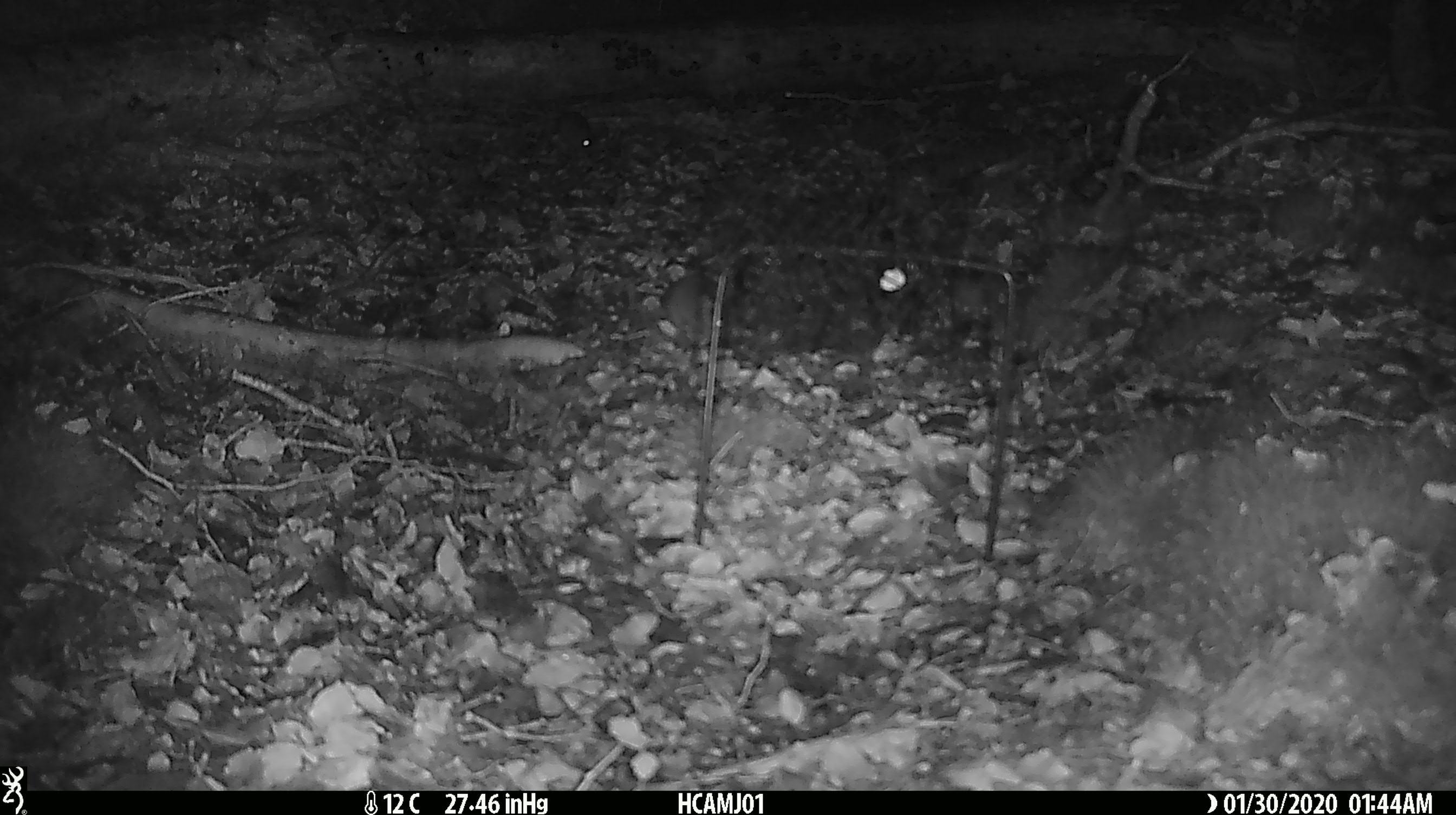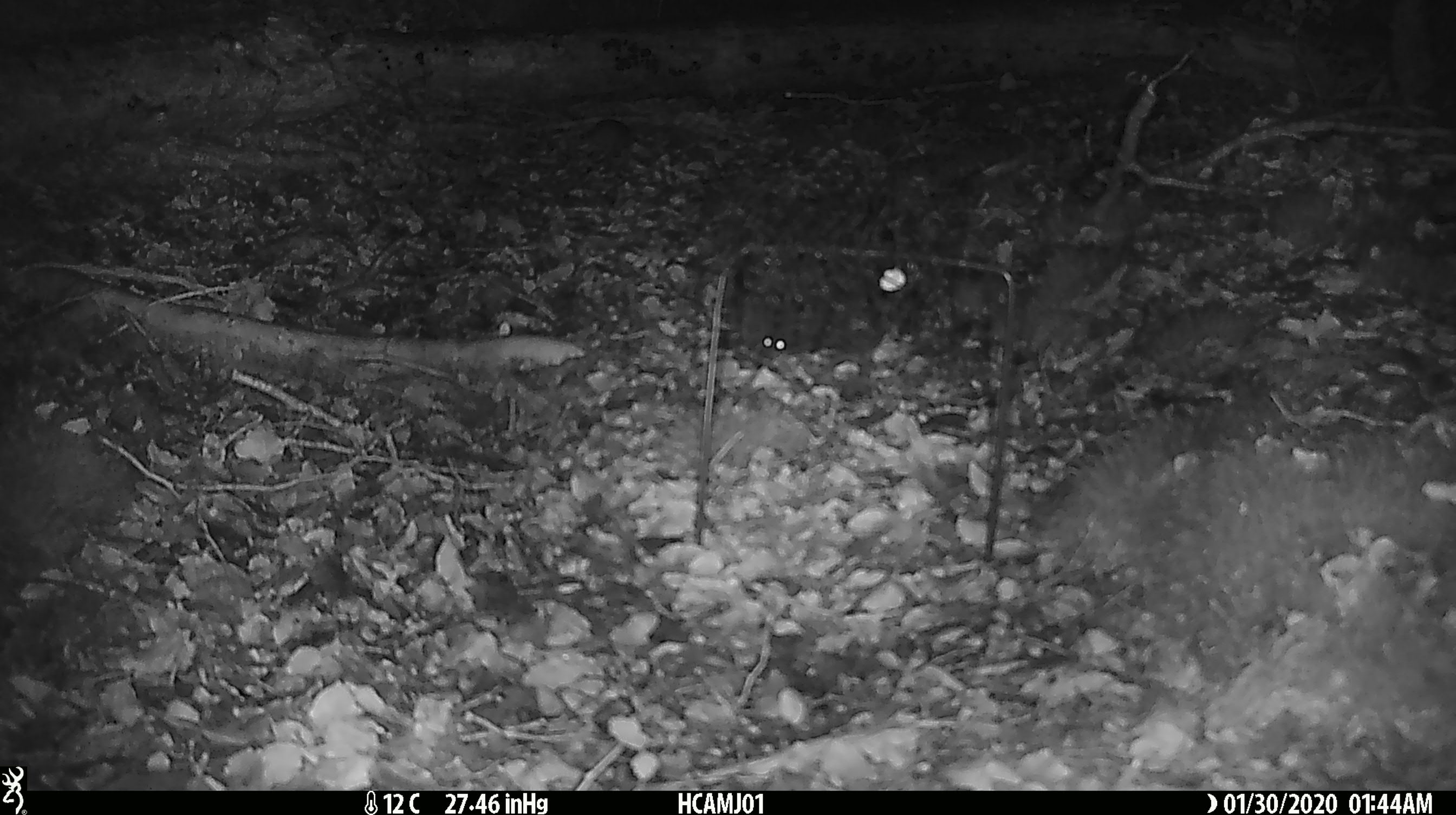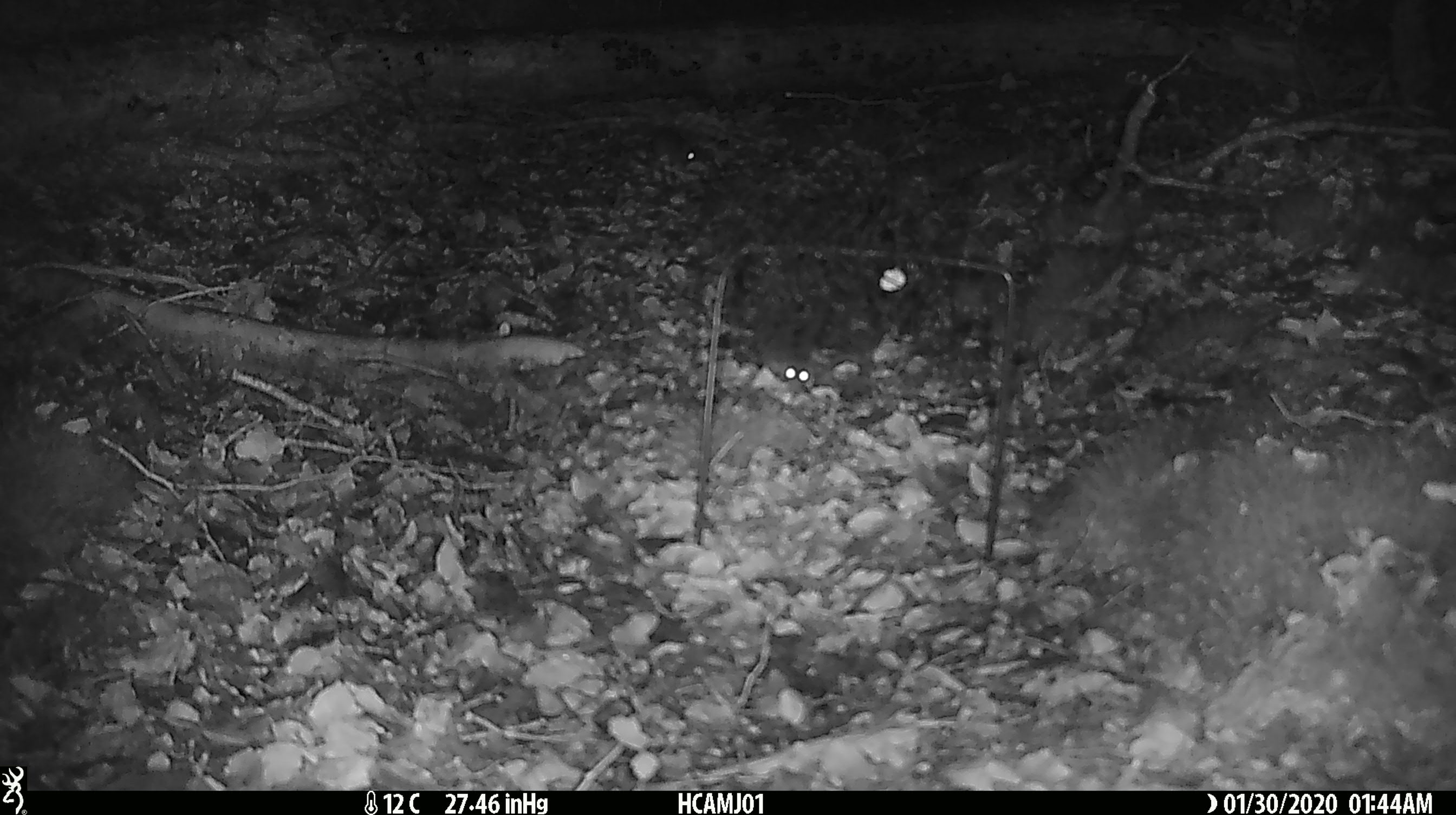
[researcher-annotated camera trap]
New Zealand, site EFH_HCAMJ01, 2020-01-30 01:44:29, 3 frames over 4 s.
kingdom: Animalia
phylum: Chordata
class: Mammalia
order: Rodentia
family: Muridae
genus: Mus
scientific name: Mus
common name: mouse